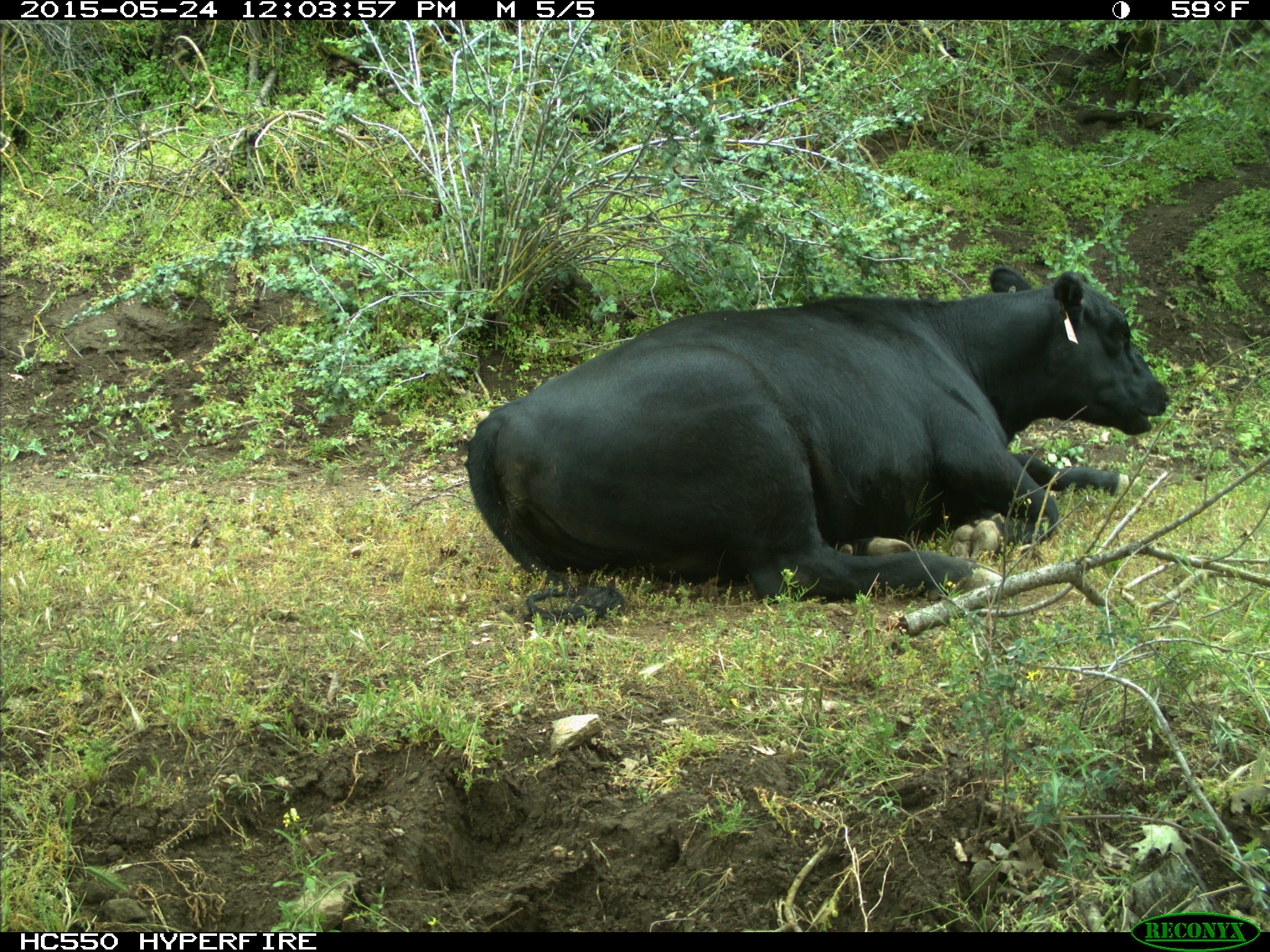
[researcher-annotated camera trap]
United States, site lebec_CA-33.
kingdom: Animalia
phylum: Chordata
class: Mammalia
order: Artiodactyla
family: Bovidae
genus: Bos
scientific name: Bos taurus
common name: domestic cow